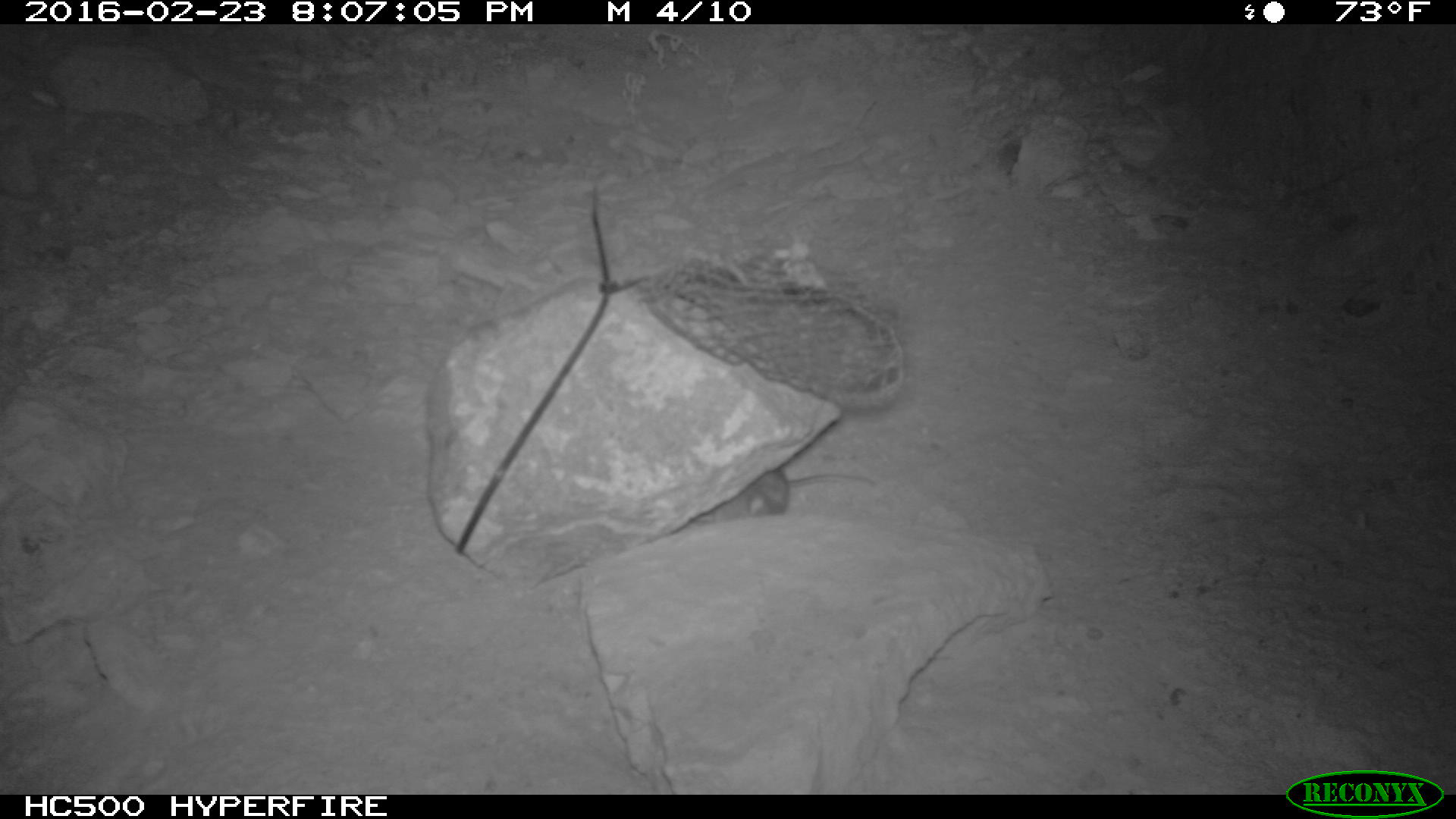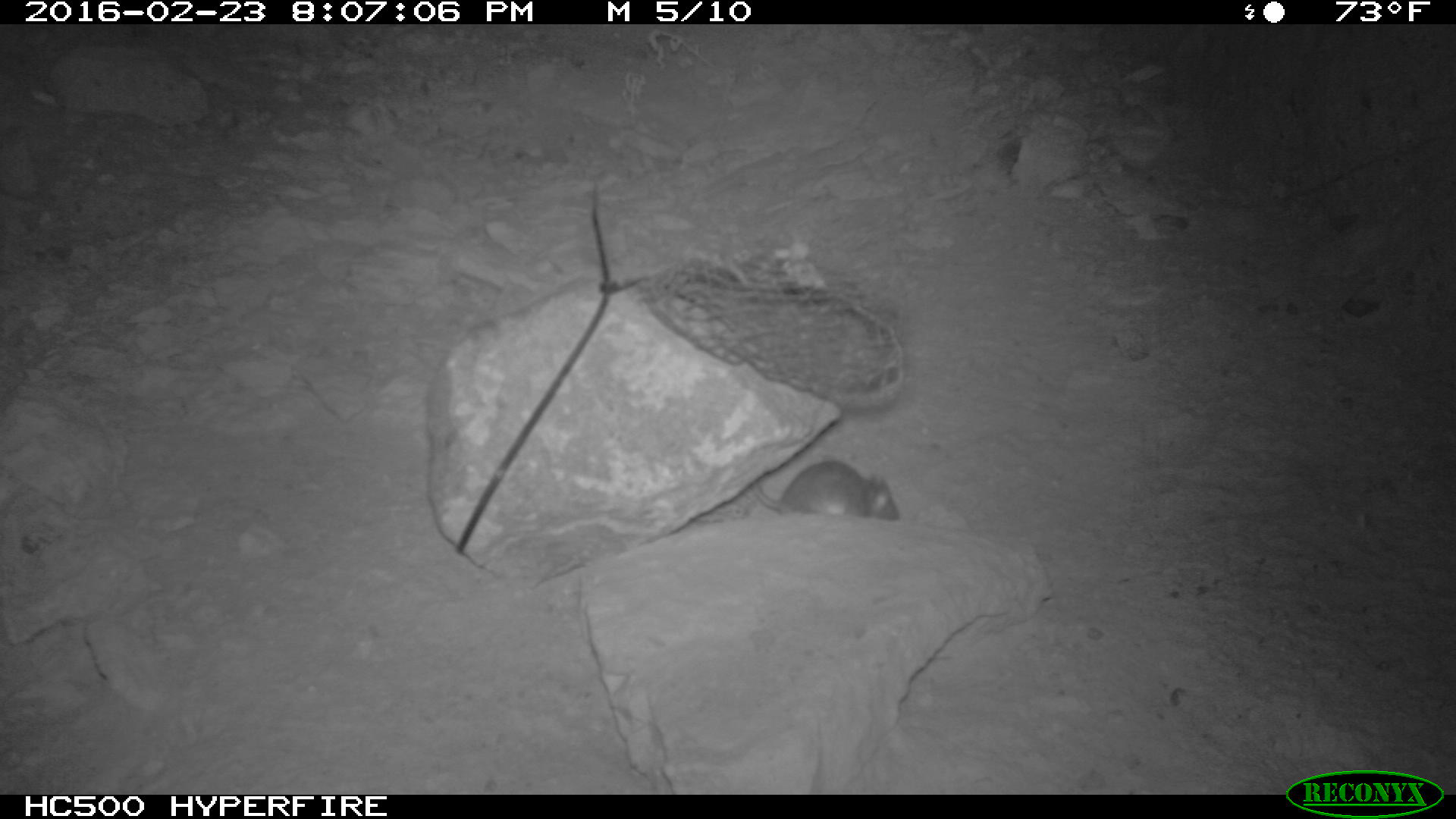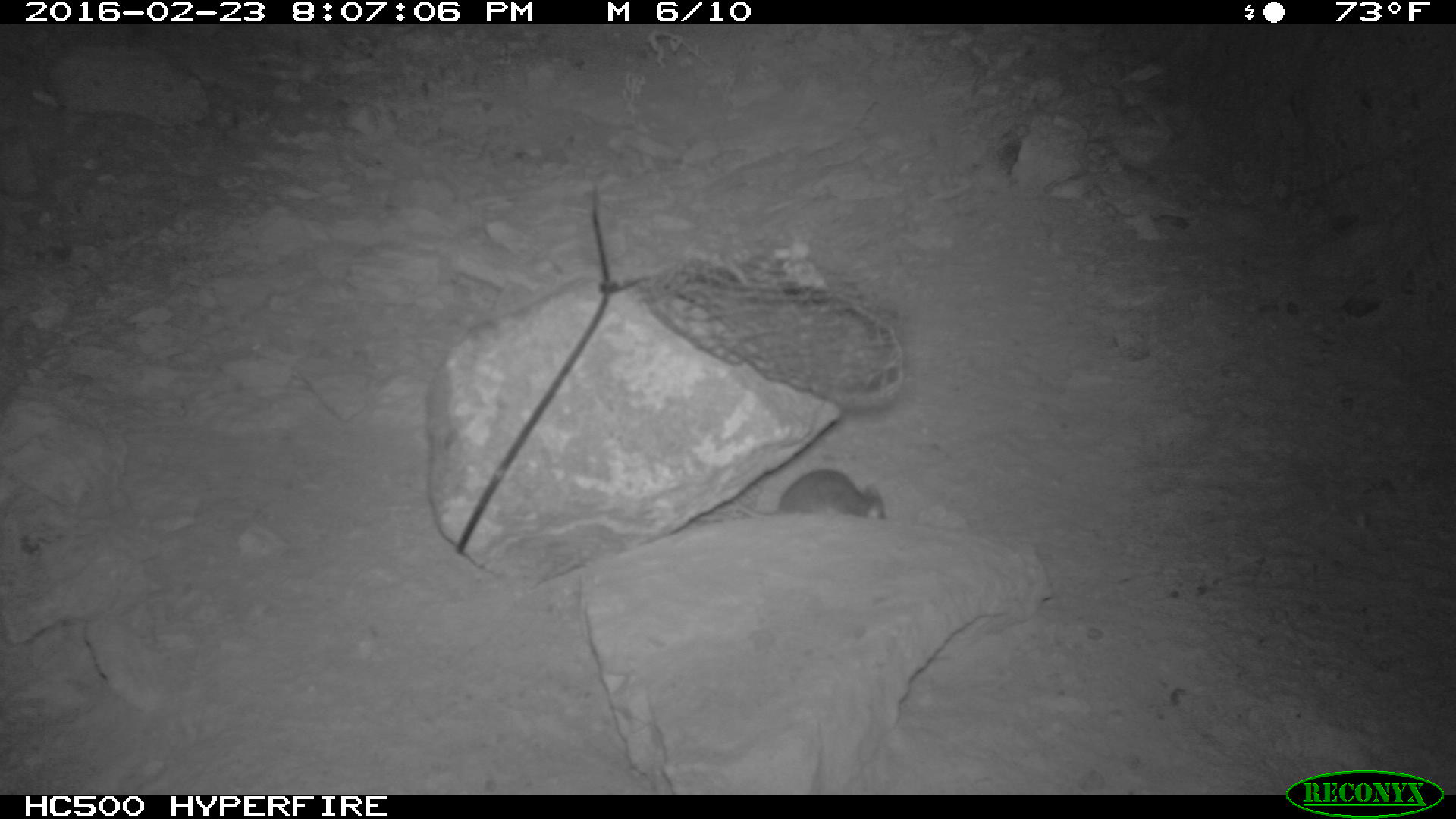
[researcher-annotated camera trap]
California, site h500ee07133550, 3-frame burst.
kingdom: Animalia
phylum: Chordata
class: Mammalia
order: Rodentia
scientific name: Rodentia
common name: rodent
Rodent (Rodentia).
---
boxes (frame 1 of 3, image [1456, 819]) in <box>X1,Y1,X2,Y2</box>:
rodent: <box>687,466,880,530</box>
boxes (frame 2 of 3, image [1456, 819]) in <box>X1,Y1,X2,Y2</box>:
rodent: <box>752,459,899,521</box>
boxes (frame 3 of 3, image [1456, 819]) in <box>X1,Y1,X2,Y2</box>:
rodent: <box>701,466,886,518</box>